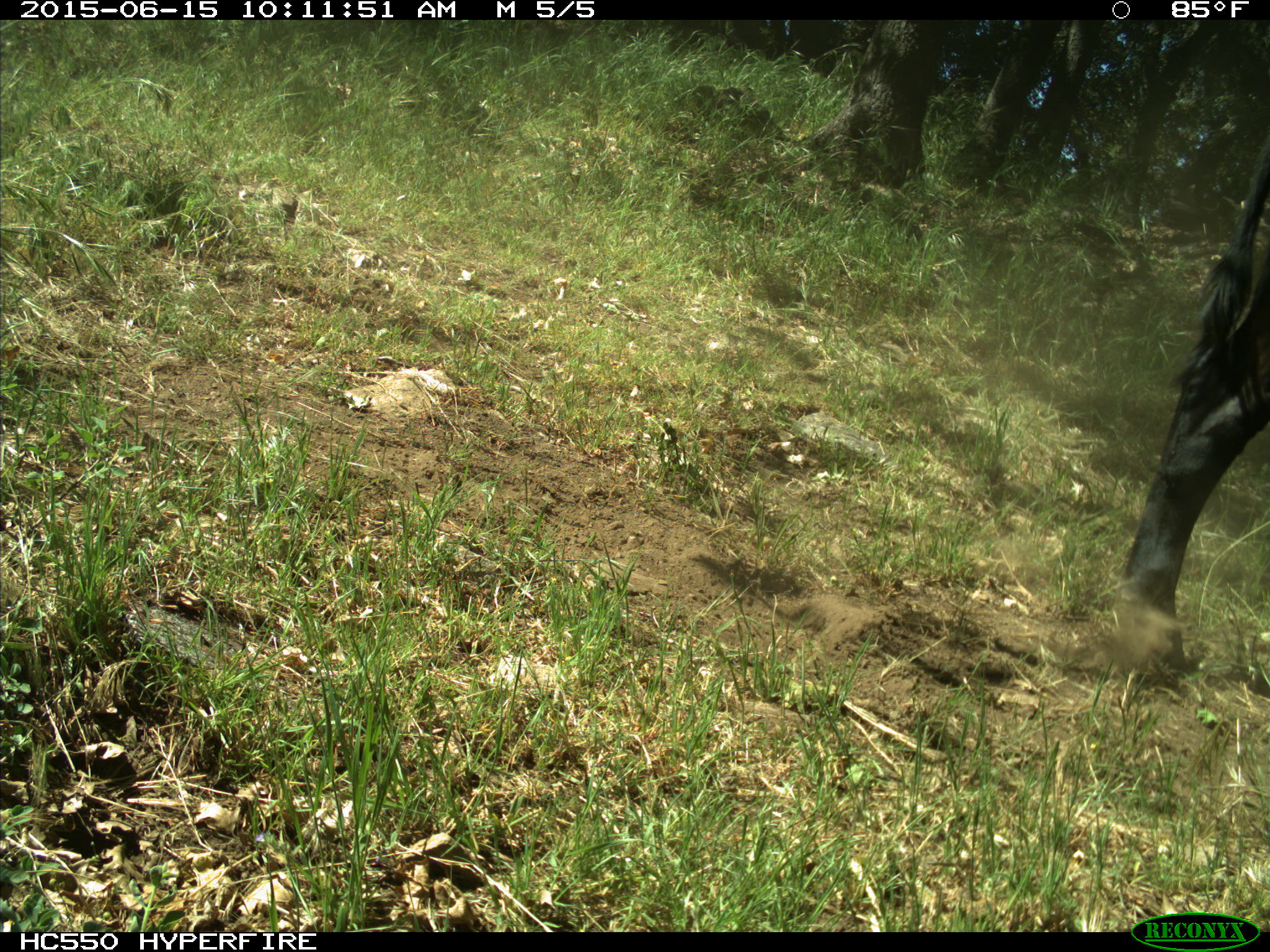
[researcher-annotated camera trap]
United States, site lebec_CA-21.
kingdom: Animalia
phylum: Chordata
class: Mammalia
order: Artiodactyla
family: Bovidae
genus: Bos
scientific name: Bos taurus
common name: domestic cow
Bos taurus (domestic cow).